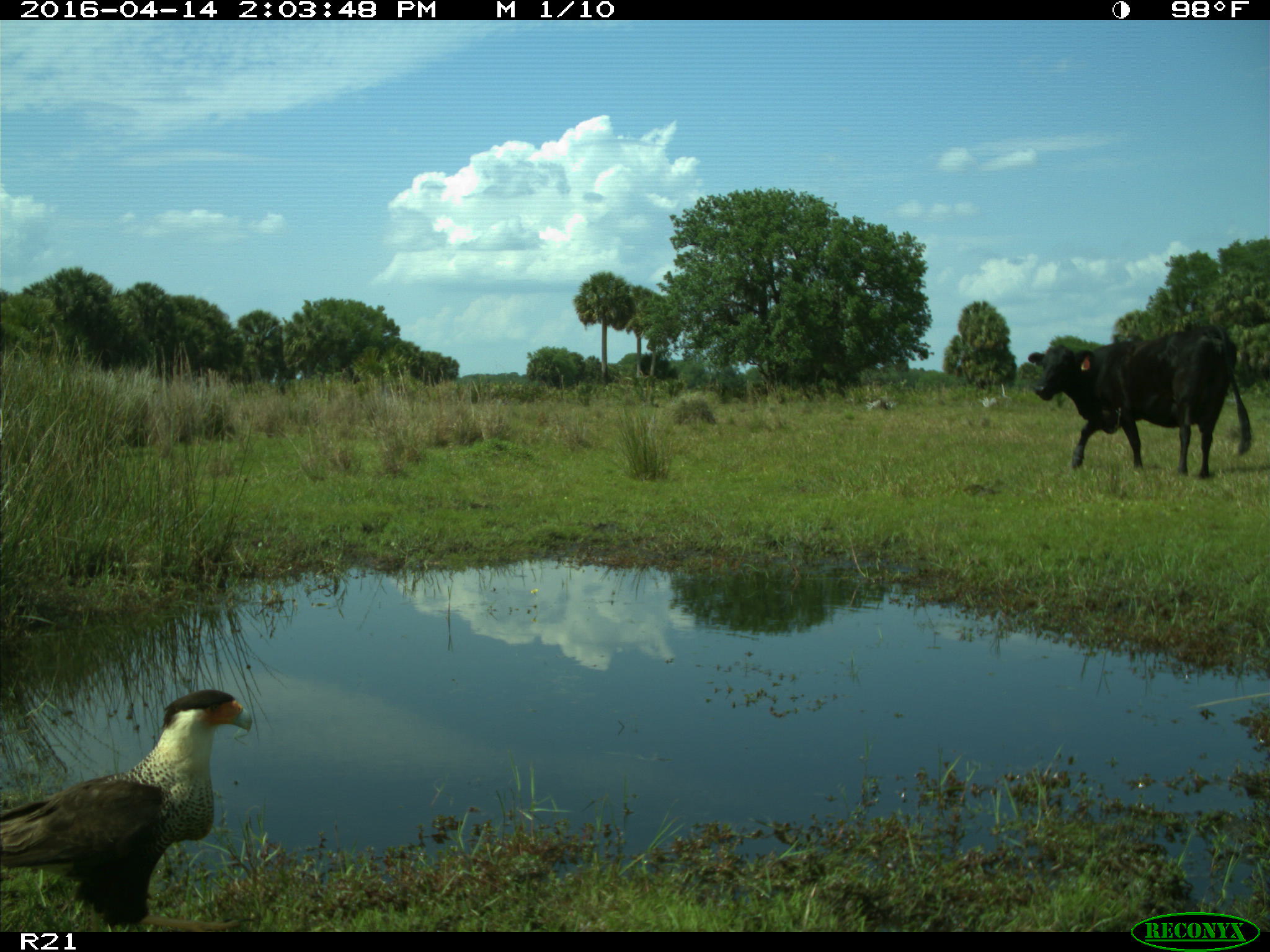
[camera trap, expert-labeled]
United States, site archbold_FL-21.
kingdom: Animalia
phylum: Chordata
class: Mammalia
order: Artiodactyla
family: Bovidae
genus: Bos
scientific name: Bos taurus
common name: domestic cow